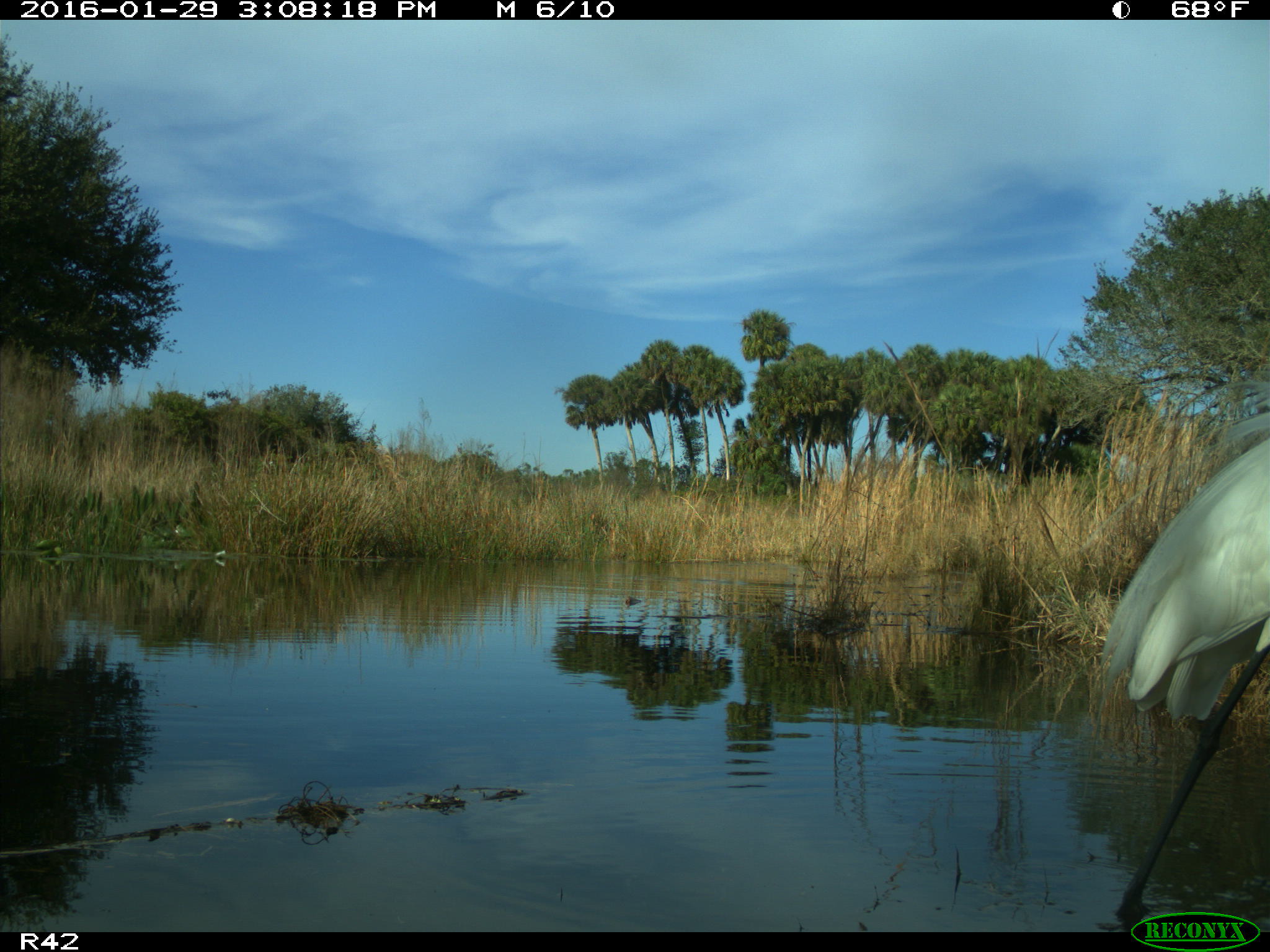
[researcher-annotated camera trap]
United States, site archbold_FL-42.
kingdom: Animalia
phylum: Chordata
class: Aves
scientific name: Aves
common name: birds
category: unidentified bird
Unidentified bird (birds) (Aves).